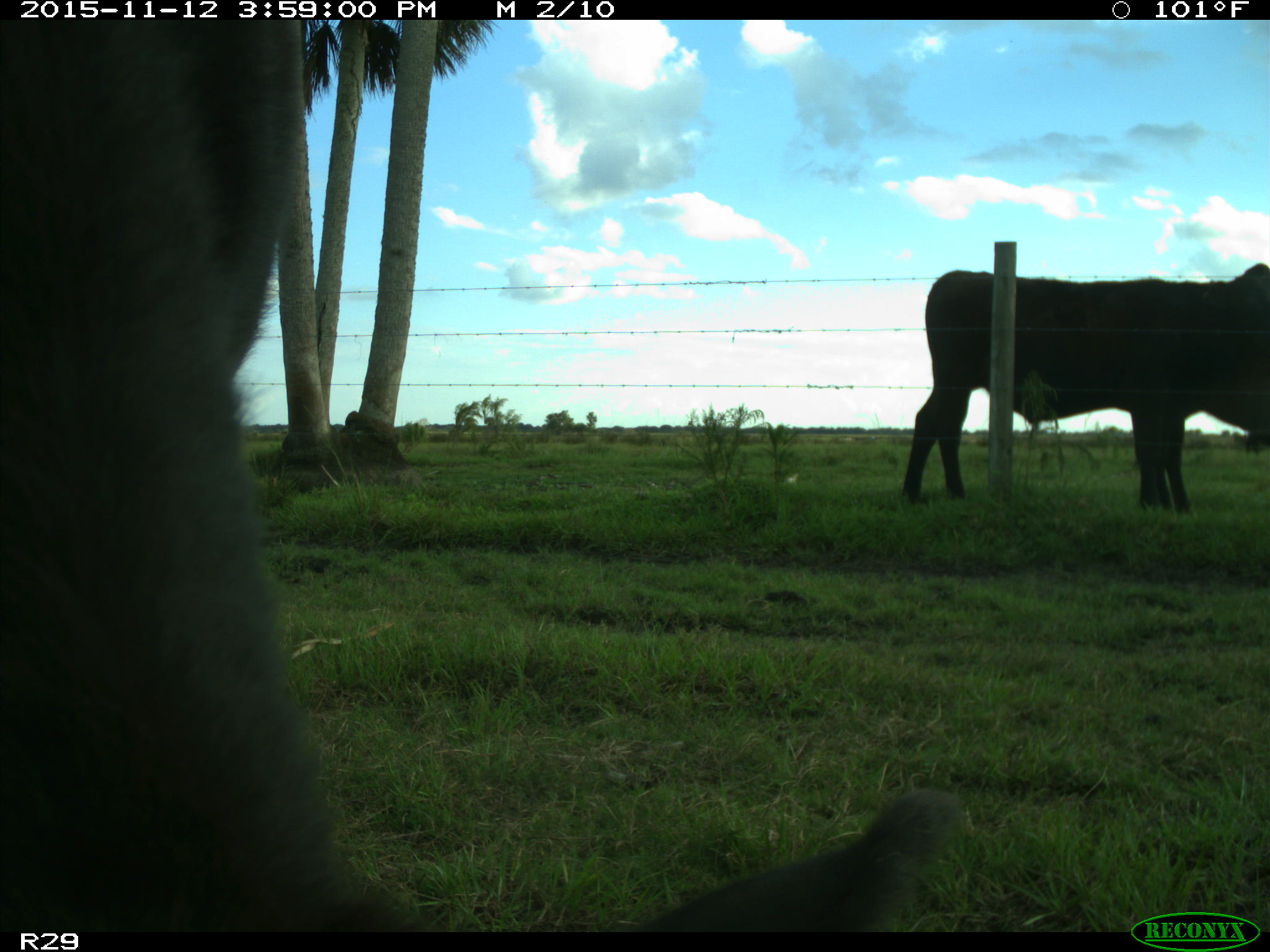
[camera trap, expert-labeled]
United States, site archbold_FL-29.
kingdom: Animalia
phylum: Chordata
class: Mammalia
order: Artiodactyla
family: Bovidae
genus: Bos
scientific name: Bos taurus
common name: domestic cow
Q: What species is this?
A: Bos taurus (domestic cow).